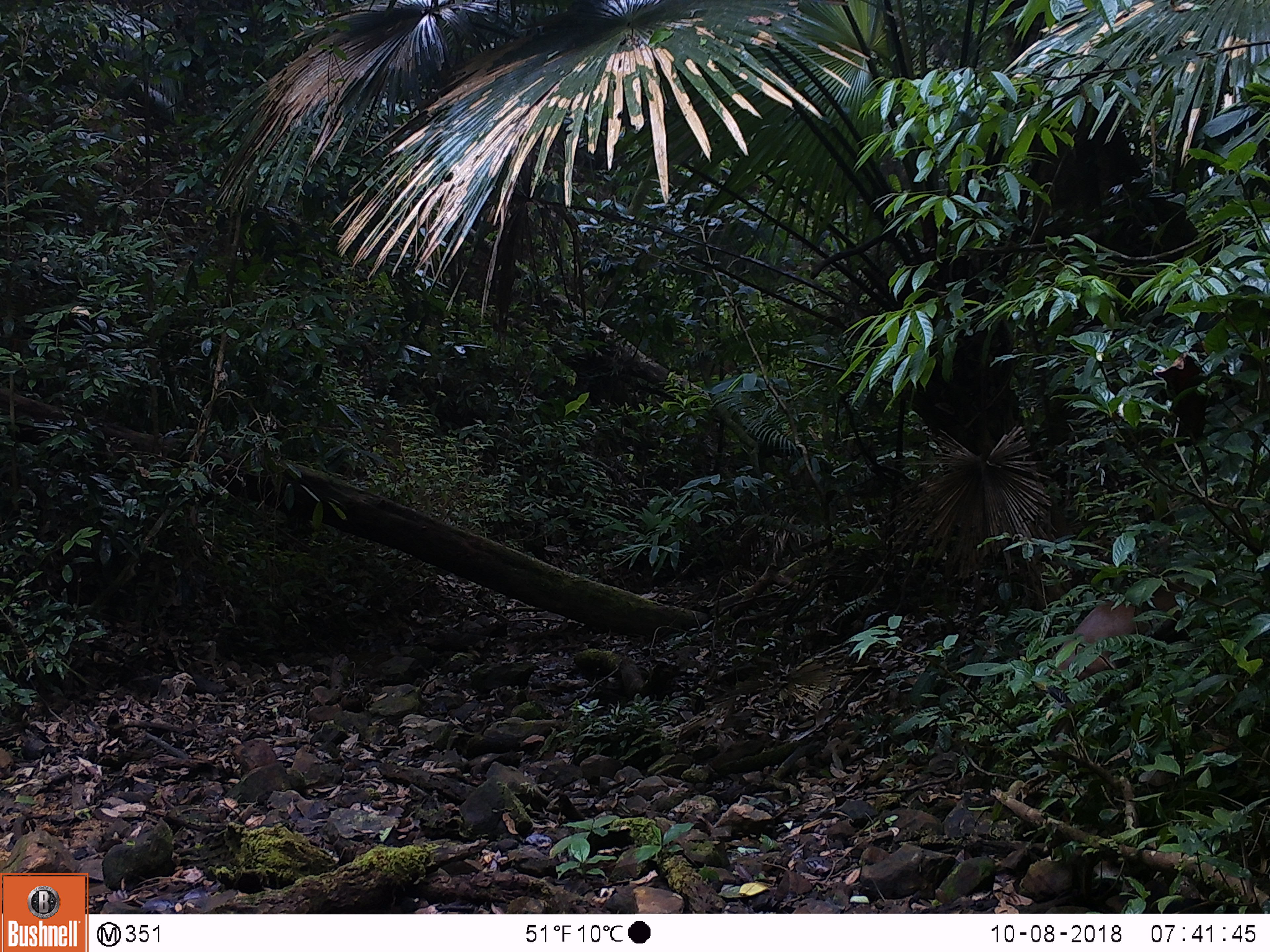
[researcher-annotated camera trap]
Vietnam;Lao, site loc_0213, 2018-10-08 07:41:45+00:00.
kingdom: Animalia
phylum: Chordata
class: Mammalia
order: Primates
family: Cercopithecidae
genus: Macaca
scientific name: Macaca nemestrina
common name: pig-tailed macaque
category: pig tailed macaque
Pig tailed macaque (pig-tailed macaque) (Macaca nemestrina). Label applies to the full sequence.